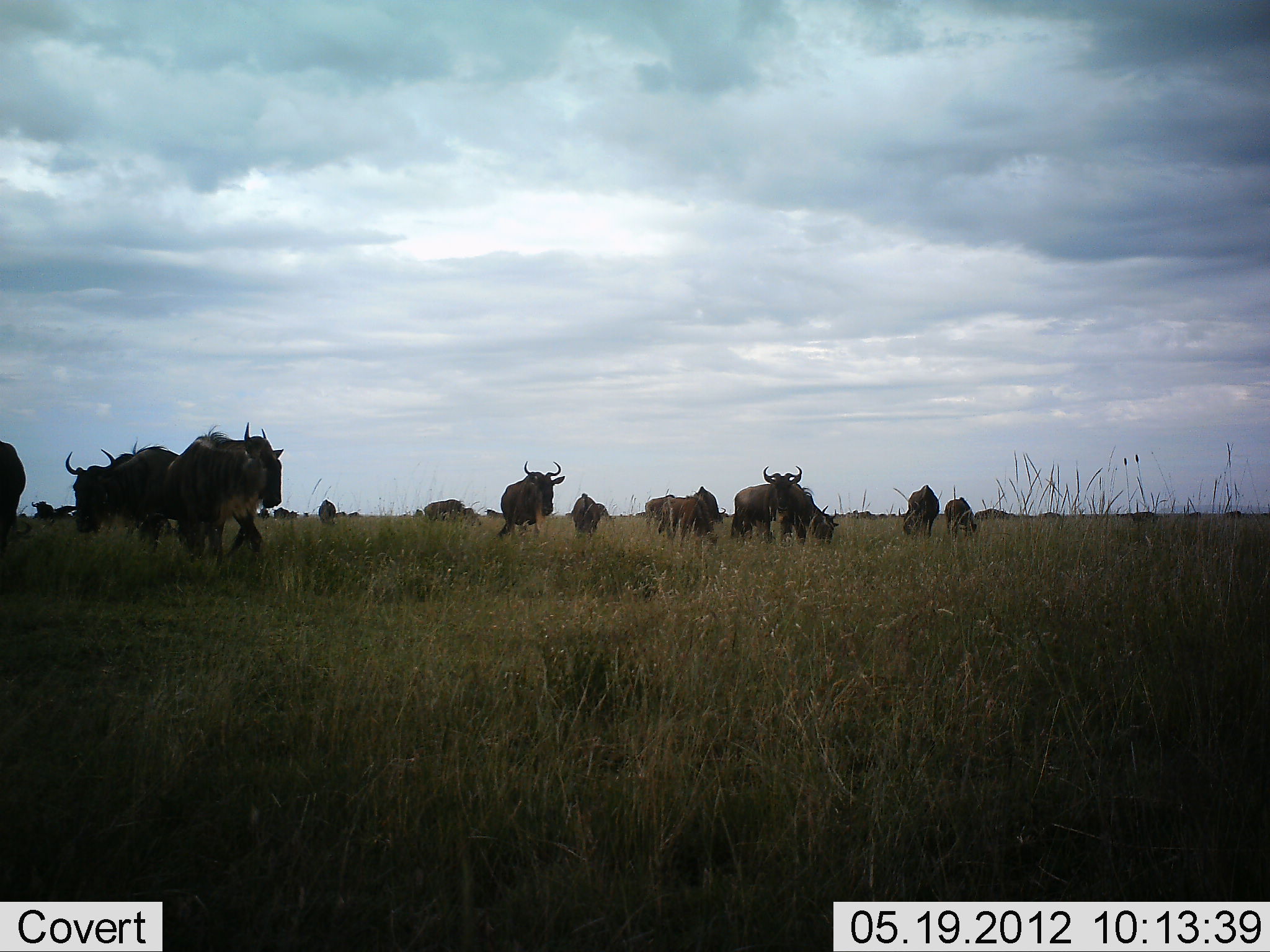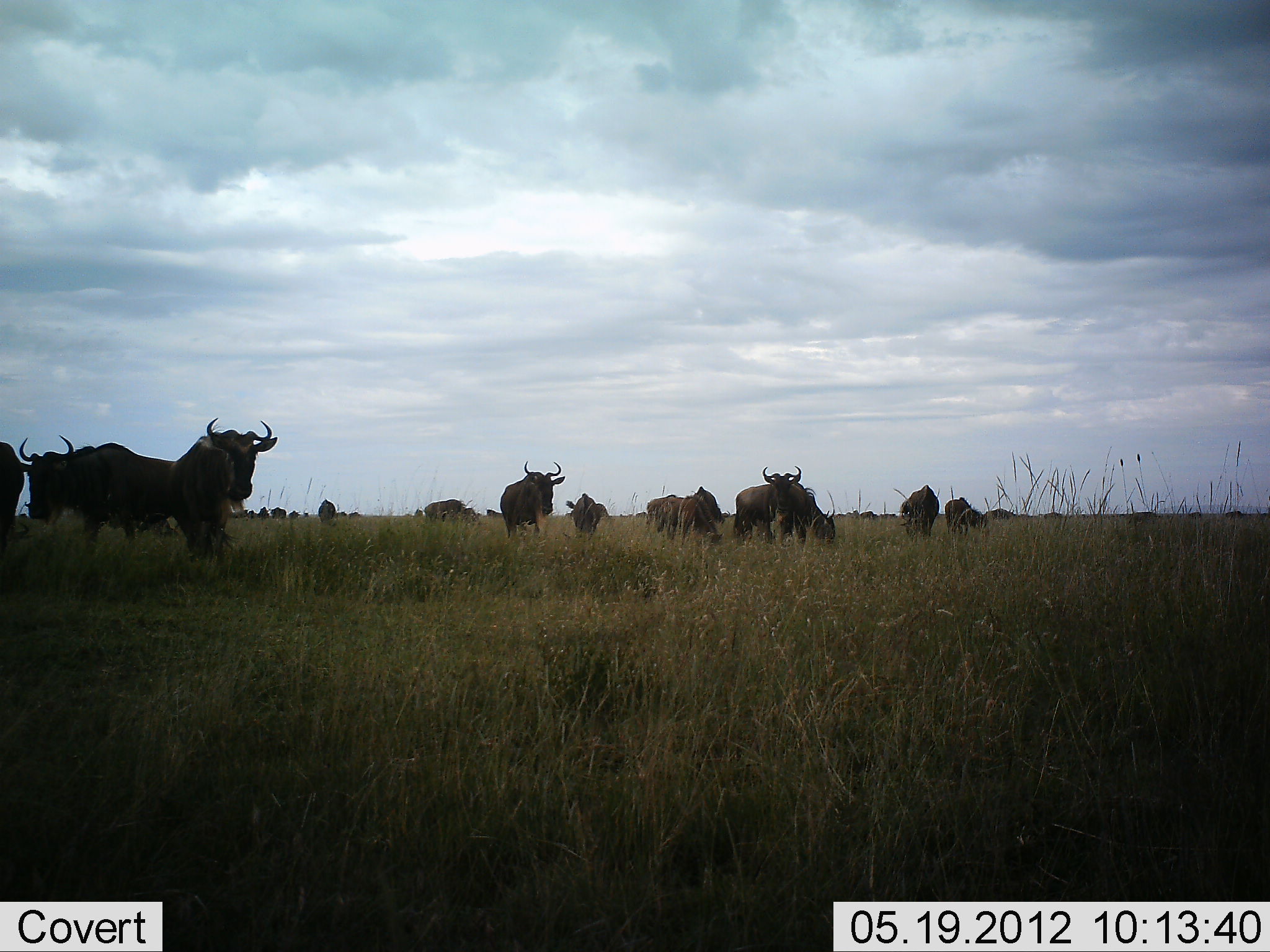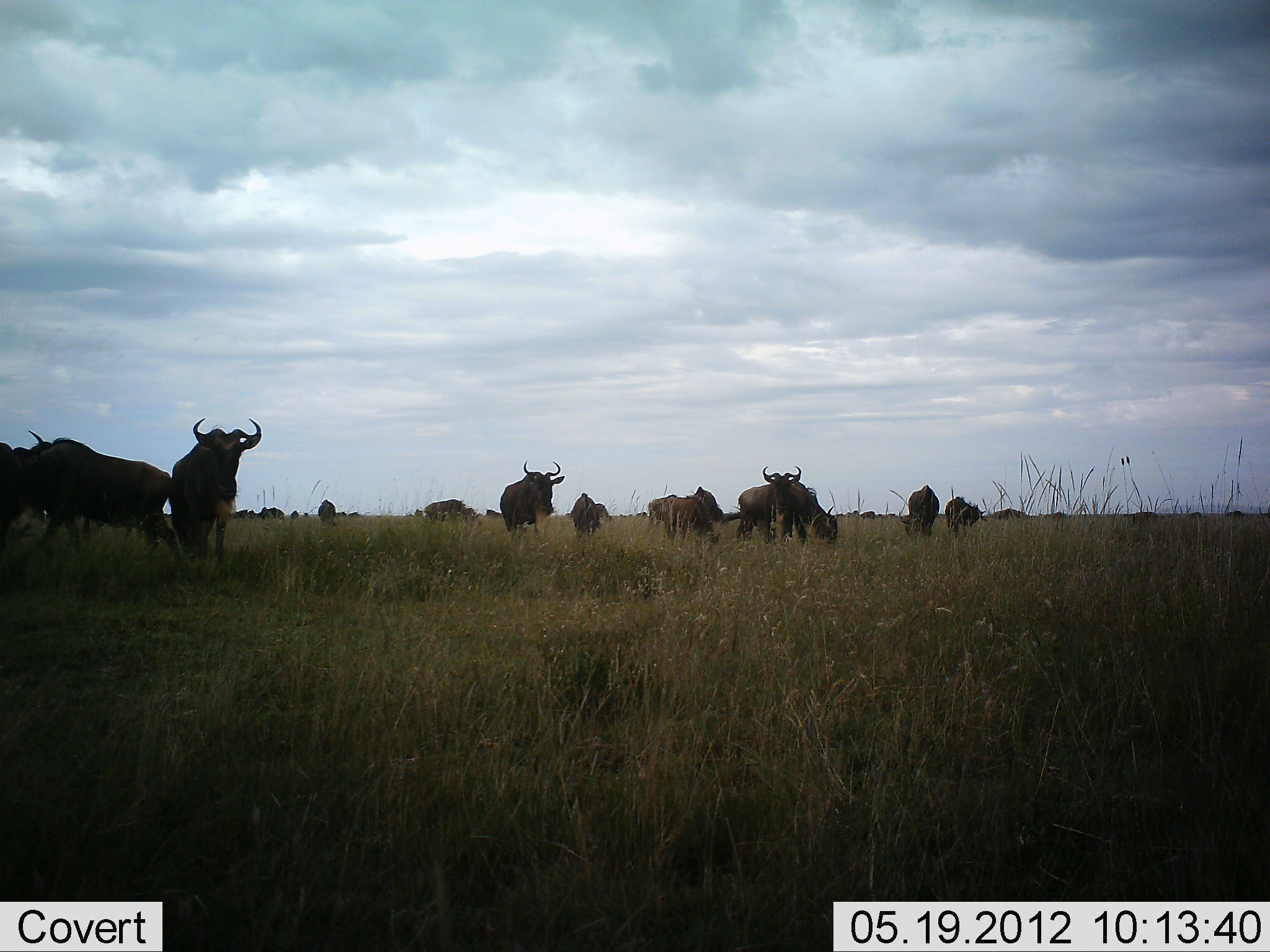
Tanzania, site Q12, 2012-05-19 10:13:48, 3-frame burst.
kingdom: Animalia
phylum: Chordata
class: Mammalia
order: Artiodactyla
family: Bovidae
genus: Connochaetes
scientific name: Connochaetes taurinus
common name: blue wildebeest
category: wildebeest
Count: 11-50.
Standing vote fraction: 100%.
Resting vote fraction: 10%.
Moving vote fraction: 50%.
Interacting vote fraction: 10%.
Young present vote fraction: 0%.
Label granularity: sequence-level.